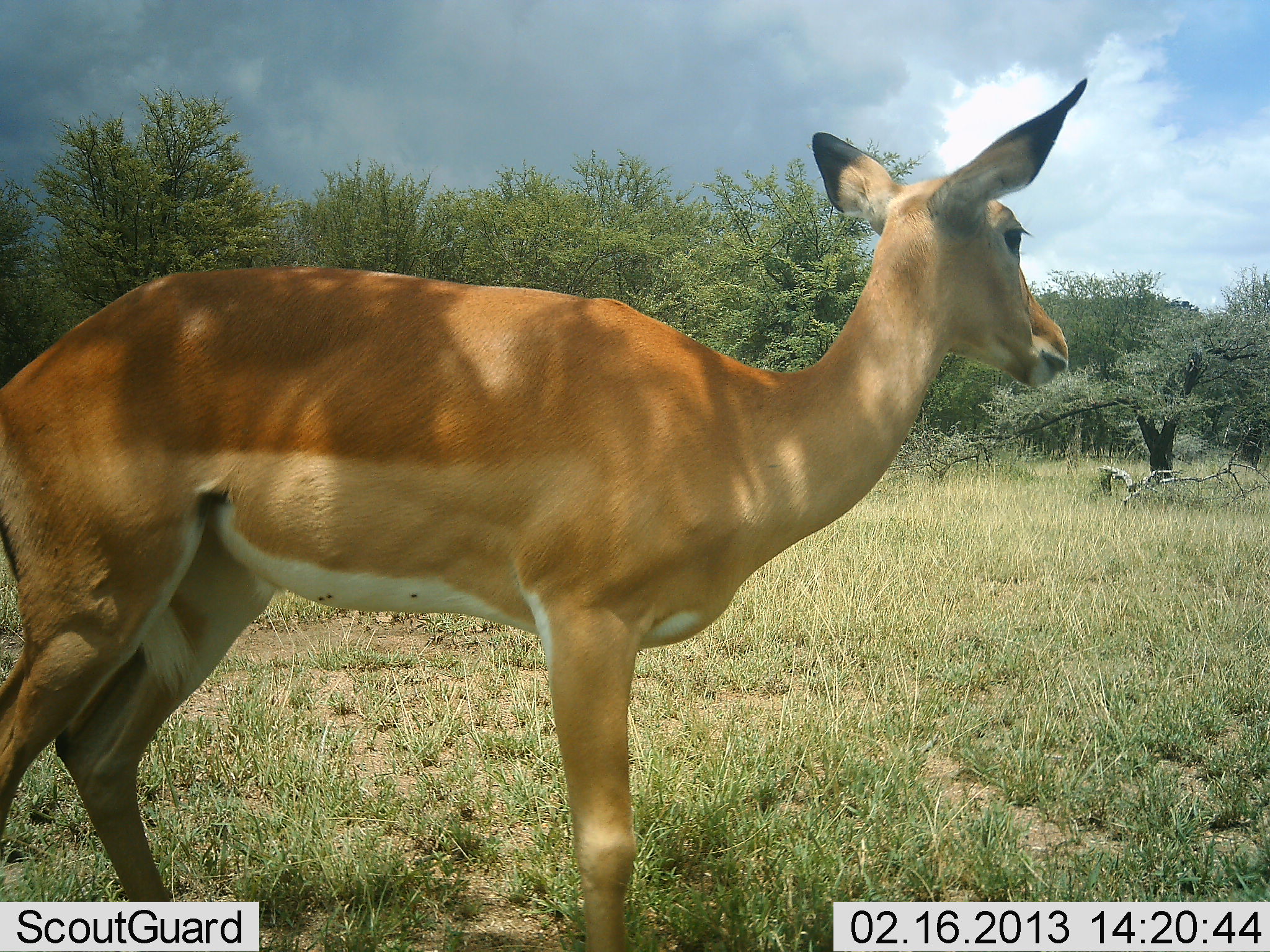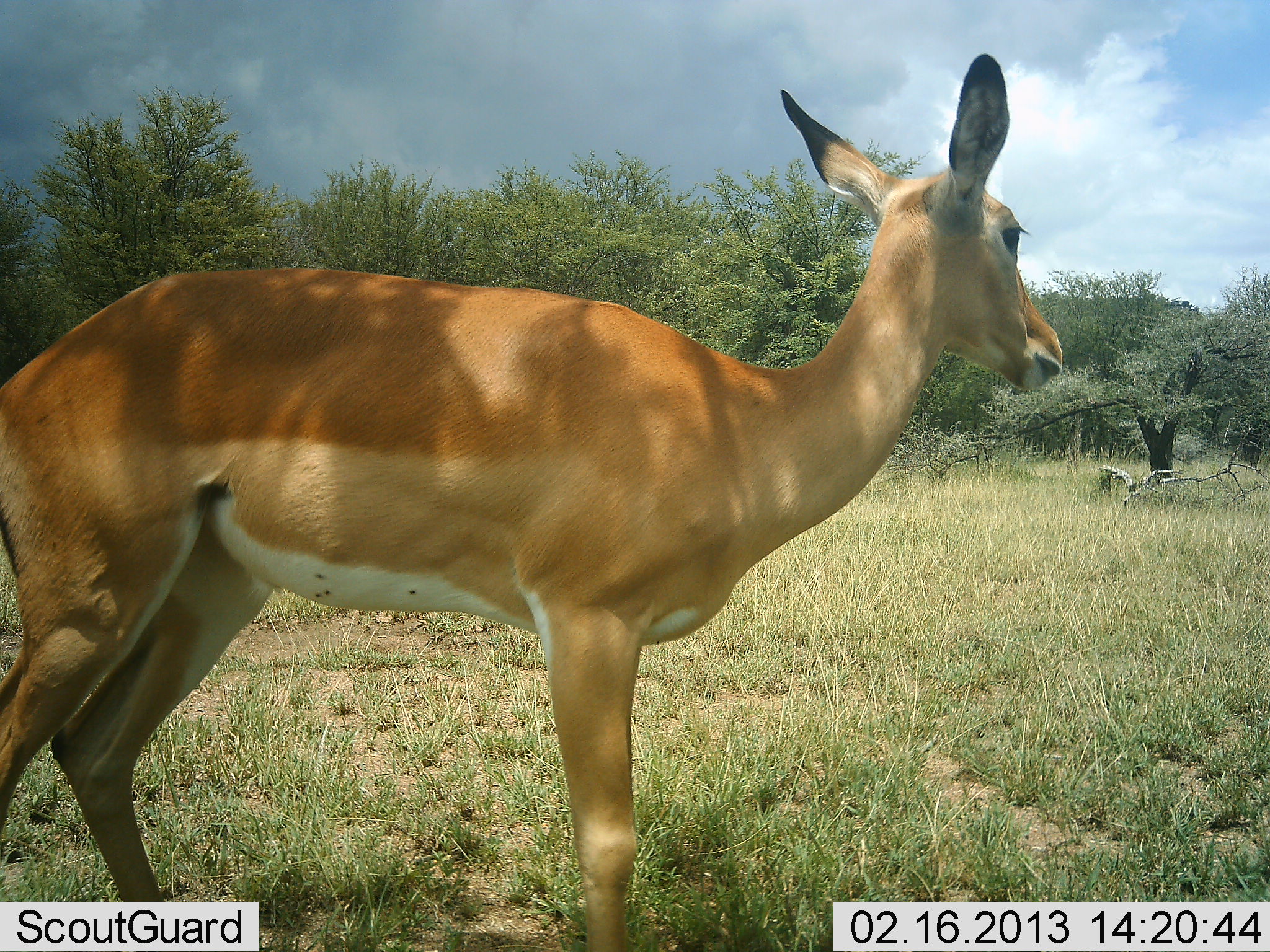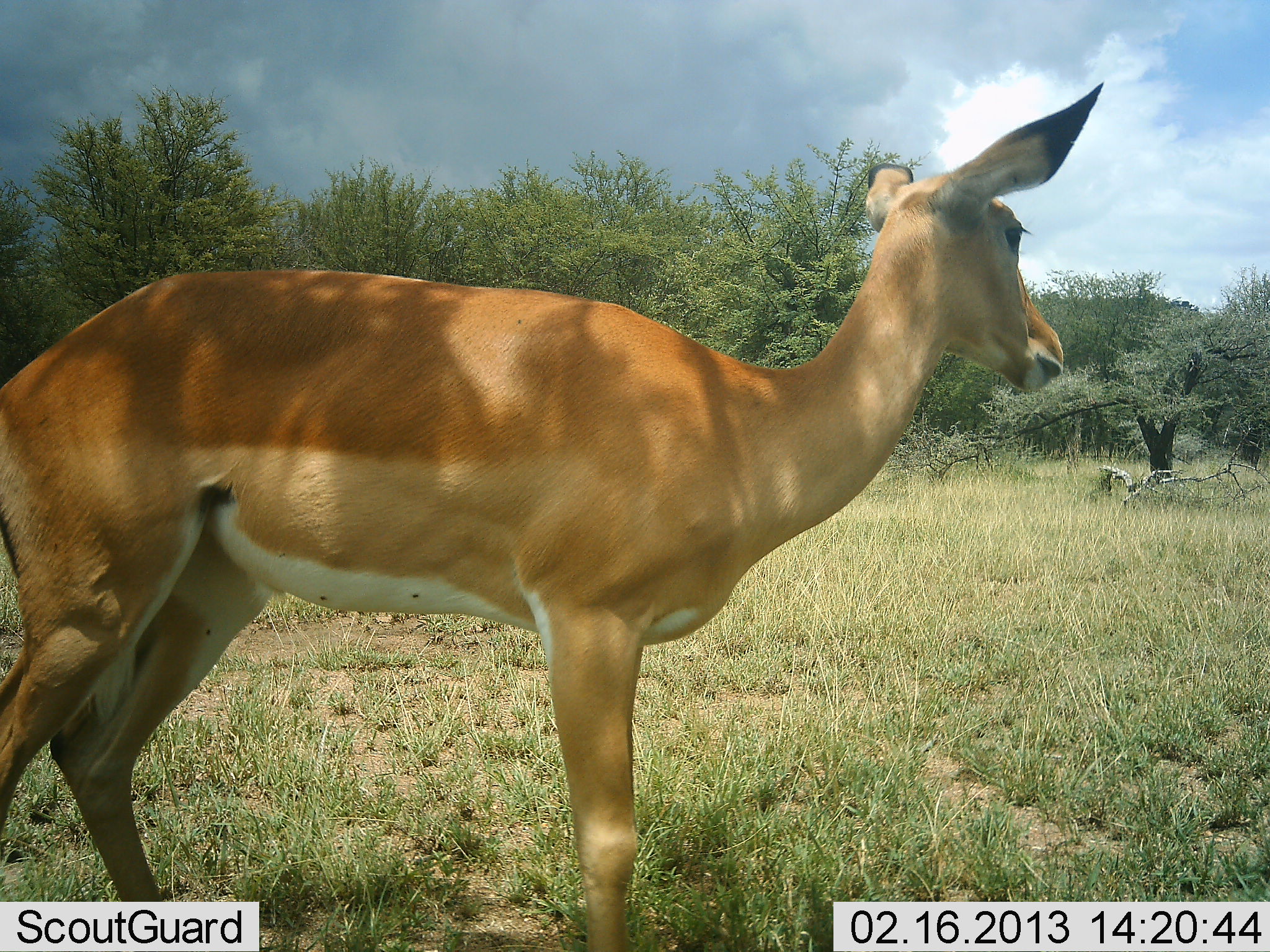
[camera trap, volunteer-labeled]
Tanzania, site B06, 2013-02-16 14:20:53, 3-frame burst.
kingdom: Animalia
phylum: Chordata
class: Mammalia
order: Artiodactyla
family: Bovidae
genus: Aepyceros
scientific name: Aepyceros melampus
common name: impala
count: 1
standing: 100%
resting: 0%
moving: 0%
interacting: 0%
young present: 0%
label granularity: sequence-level